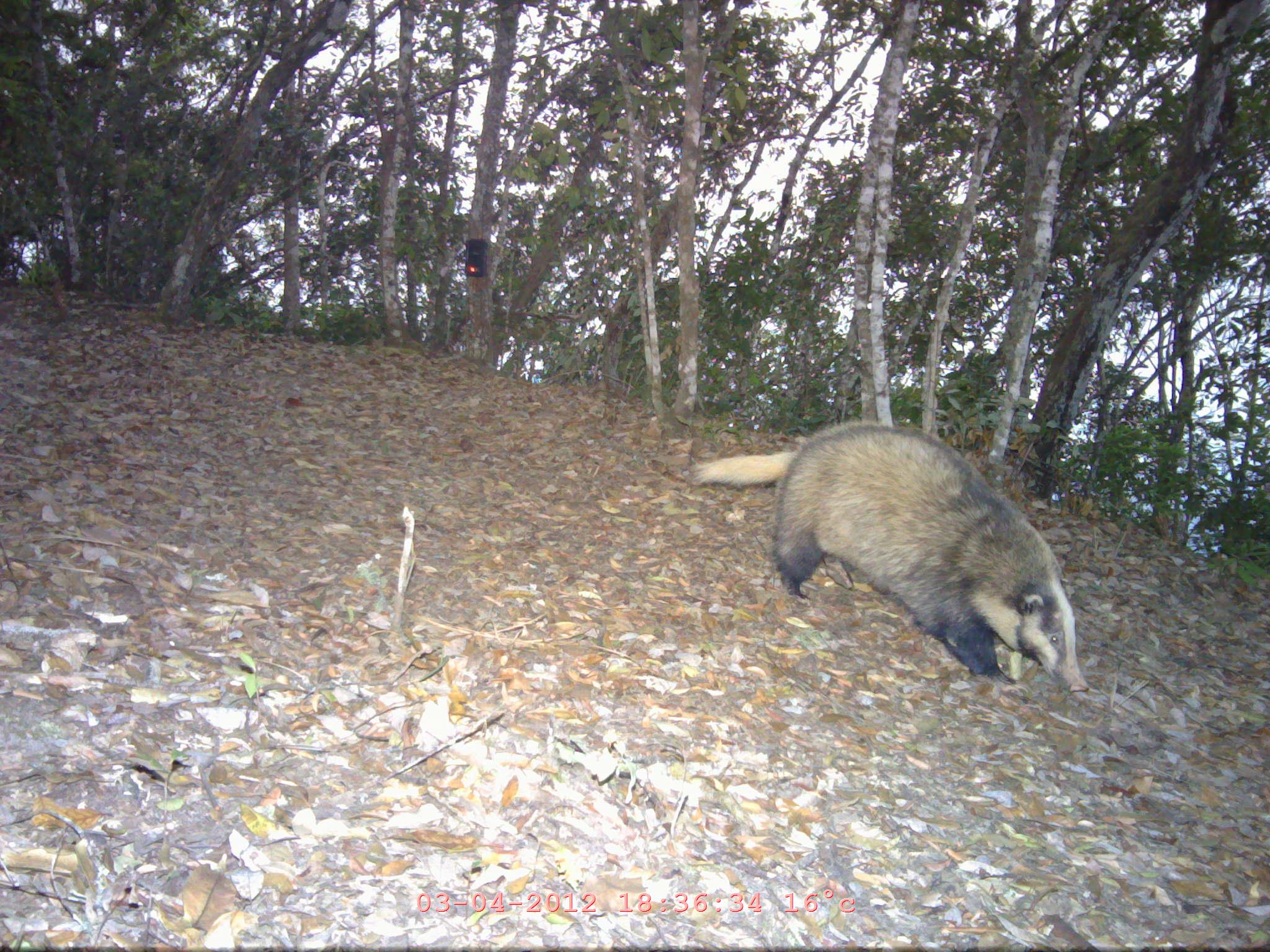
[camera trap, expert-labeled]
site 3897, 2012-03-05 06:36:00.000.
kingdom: Animalia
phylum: Chordata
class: Mammalia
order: Carnivora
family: Mustelidae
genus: Arctonyx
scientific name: Arctonyx collaris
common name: greater hog badger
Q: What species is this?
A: Arctonyx collaris (greater hog badger).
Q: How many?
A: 1.